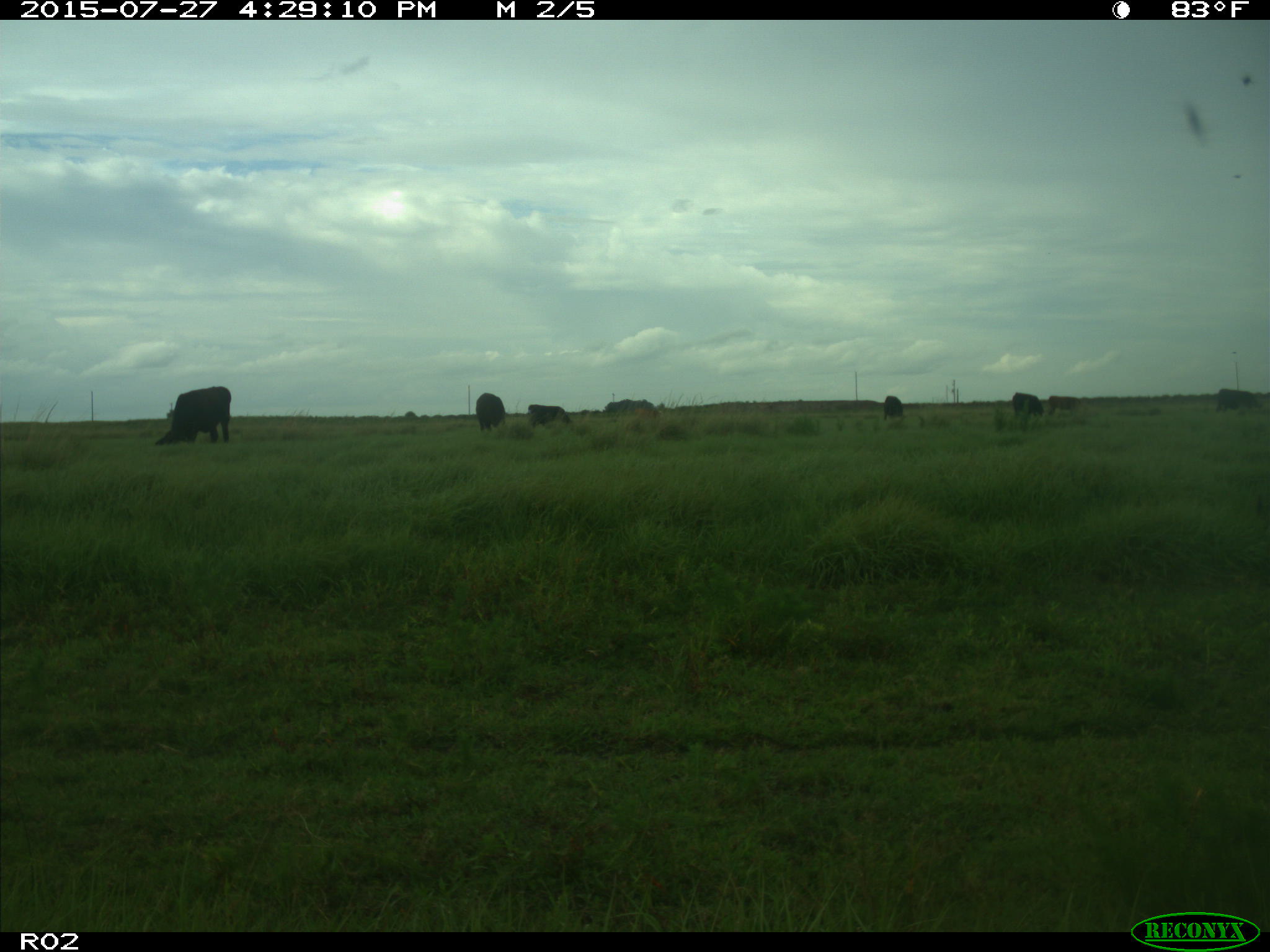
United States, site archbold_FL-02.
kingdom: Animalia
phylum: Chordata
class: Mammalia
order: Artiodactyla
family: Bovidae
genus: Bos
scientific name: Bos taurus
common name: domestic cow